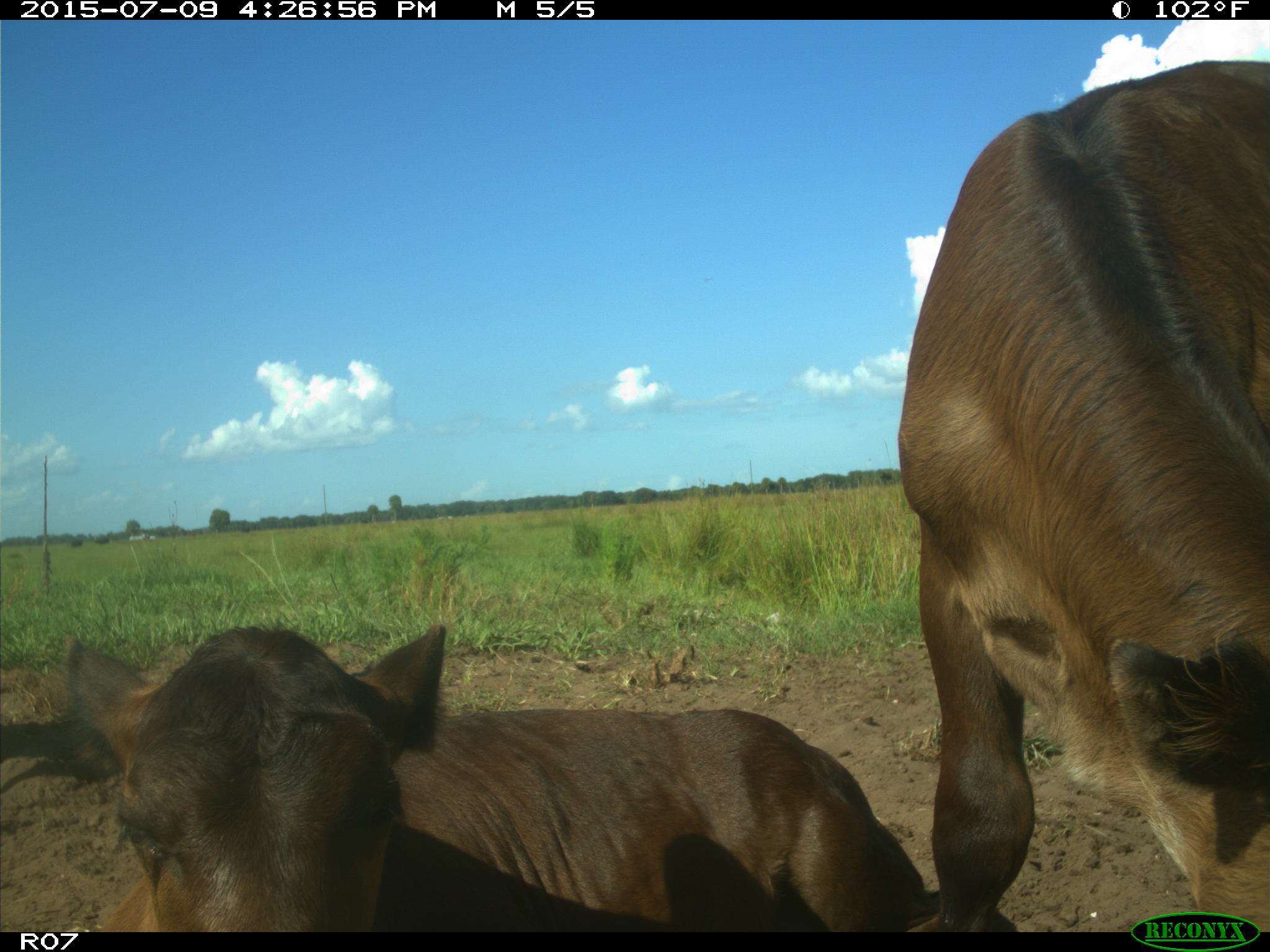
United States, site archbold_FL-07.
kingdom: Animalia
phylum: Chordata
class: Mammalia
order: Artiodactyla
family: Bovidae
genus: Bos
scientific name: Bos taurus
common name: domestic cow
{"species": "Bos taurus (domestic cow)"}